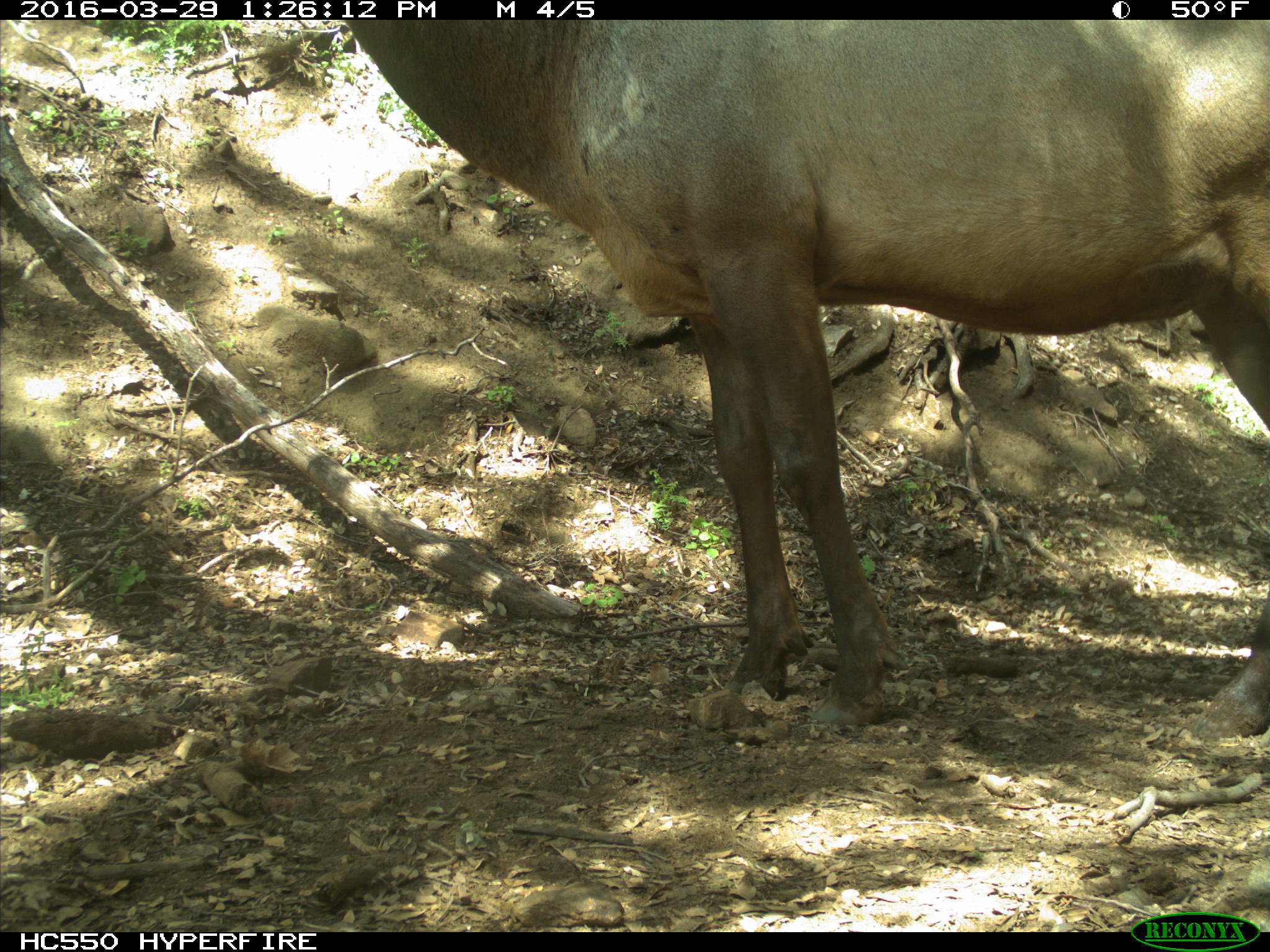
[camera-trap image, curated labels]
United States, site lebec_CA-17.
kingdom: Animalia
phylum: Chordata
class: Mammalia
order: Artiodactyla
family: Cervidae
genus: Cervus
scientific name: Cervus canadensis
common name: elk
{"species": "Cervus canadensis (elk)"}